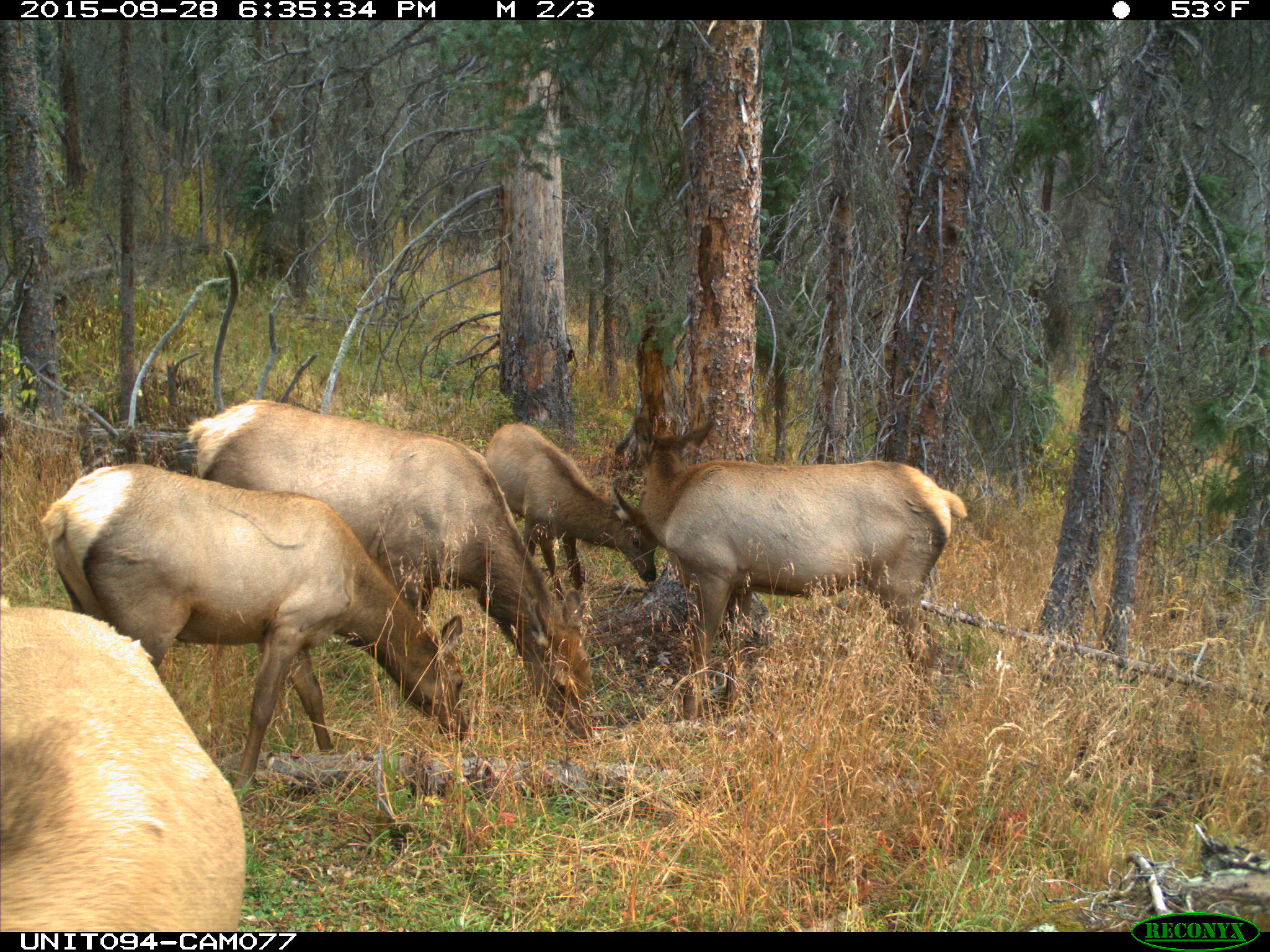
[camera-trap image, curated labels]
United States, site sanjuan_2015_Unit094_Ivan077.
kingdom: Animalia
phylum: Chordata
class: Mammalia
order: Artiodactyla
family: Cervidae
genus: Cervus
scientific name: Cervus elaphus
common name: red deer